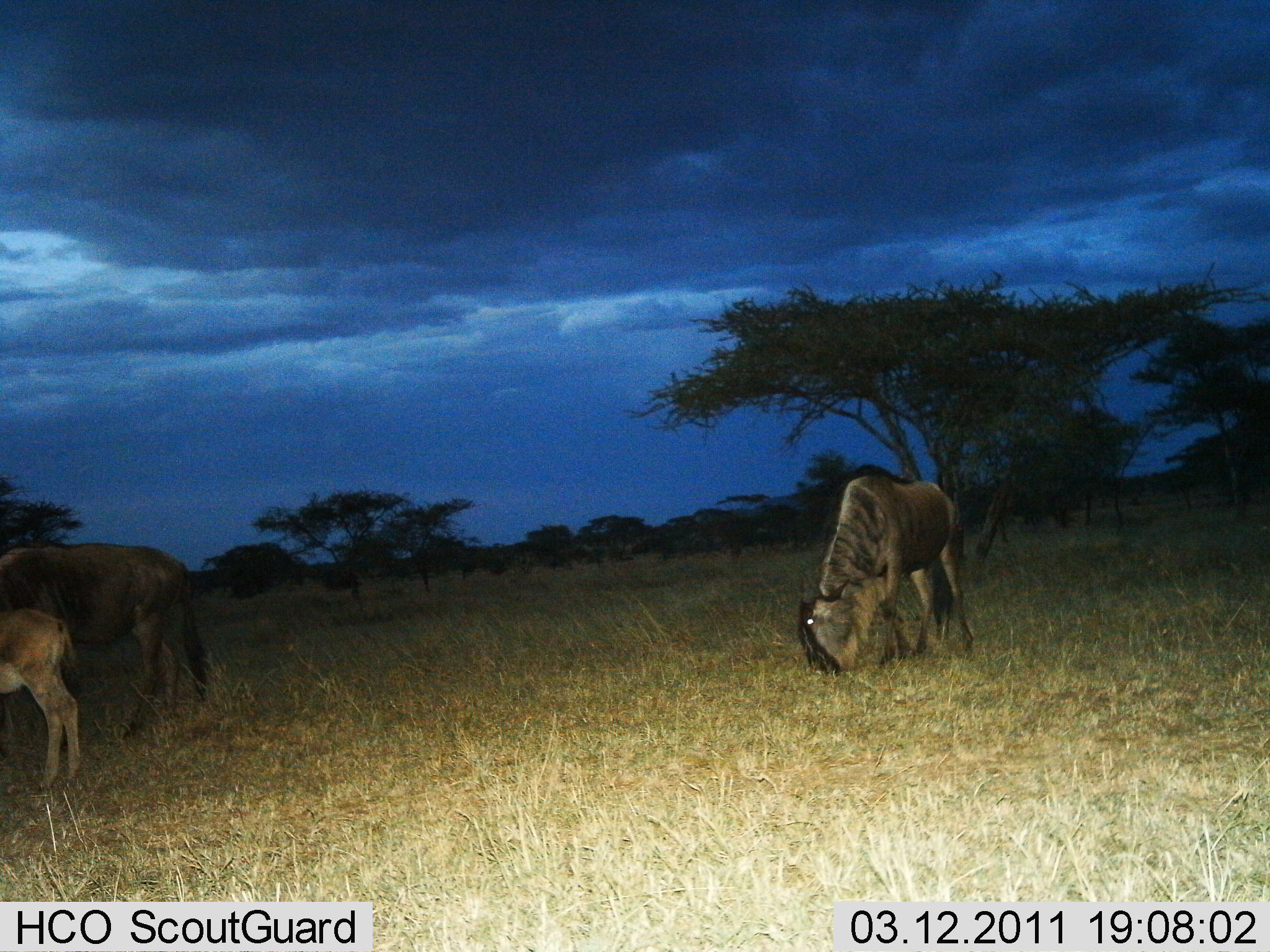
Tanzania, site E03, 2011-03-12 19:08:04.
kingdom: Animalia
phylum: Chordata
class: Mammalia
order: Artiodactyla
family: Bovidae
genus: Connochaetes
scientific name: Connochaetes taurinus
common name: blue wildebeest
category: wildebeest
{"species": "wildebeest (blue wildebeest) (Connochaetes taurinus)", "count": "3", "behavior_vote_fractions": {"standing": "45%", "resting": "0%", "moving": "0%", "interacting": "0%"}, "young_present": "91%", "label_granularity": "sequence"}